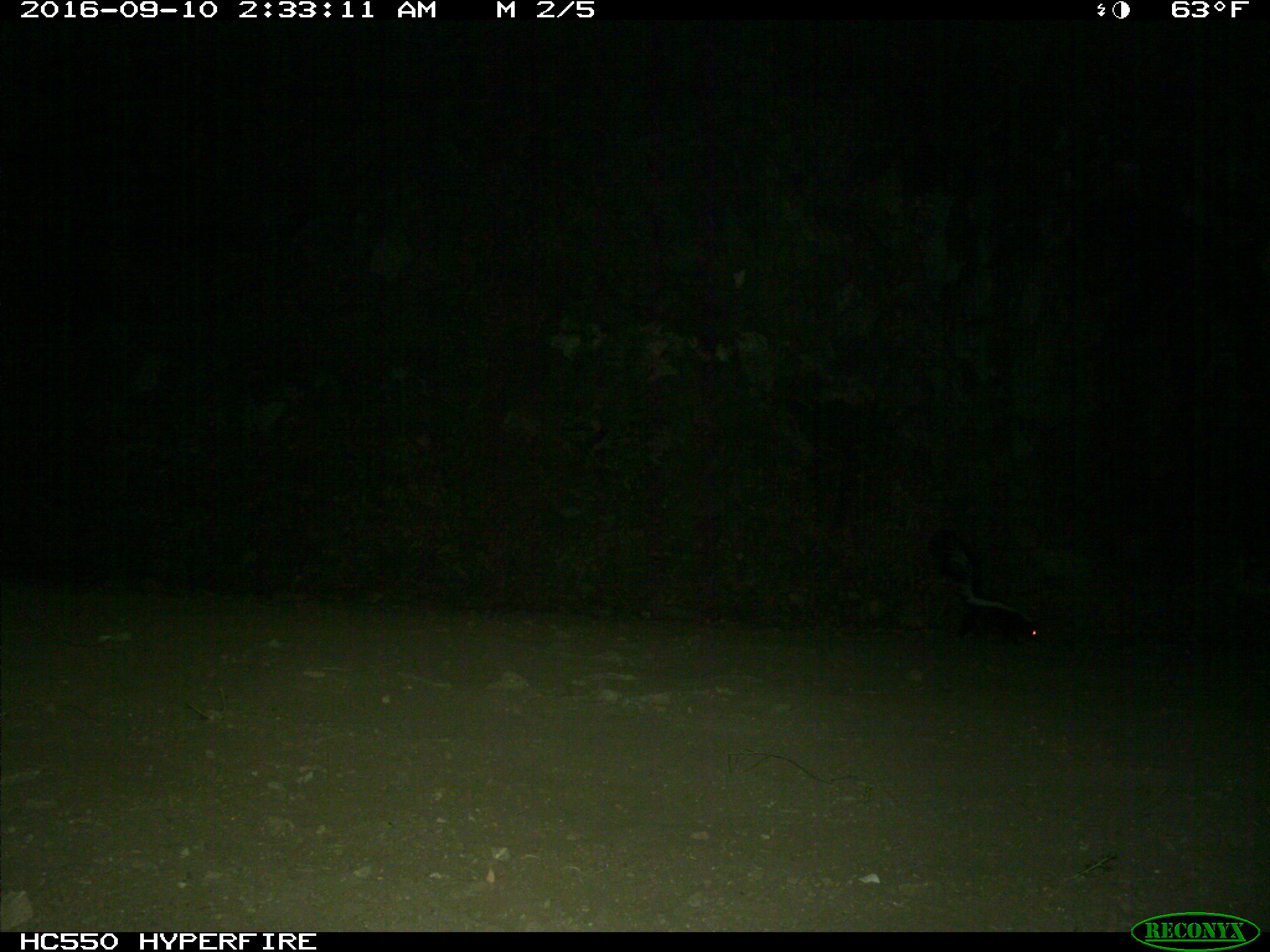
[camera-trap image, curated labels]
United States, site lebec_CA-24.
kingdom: Animalia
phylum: Chordata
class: Mammalia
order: Carnivora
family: Mephitidae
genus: Mephitis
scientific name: Mephitis mephitis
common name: striped skunk